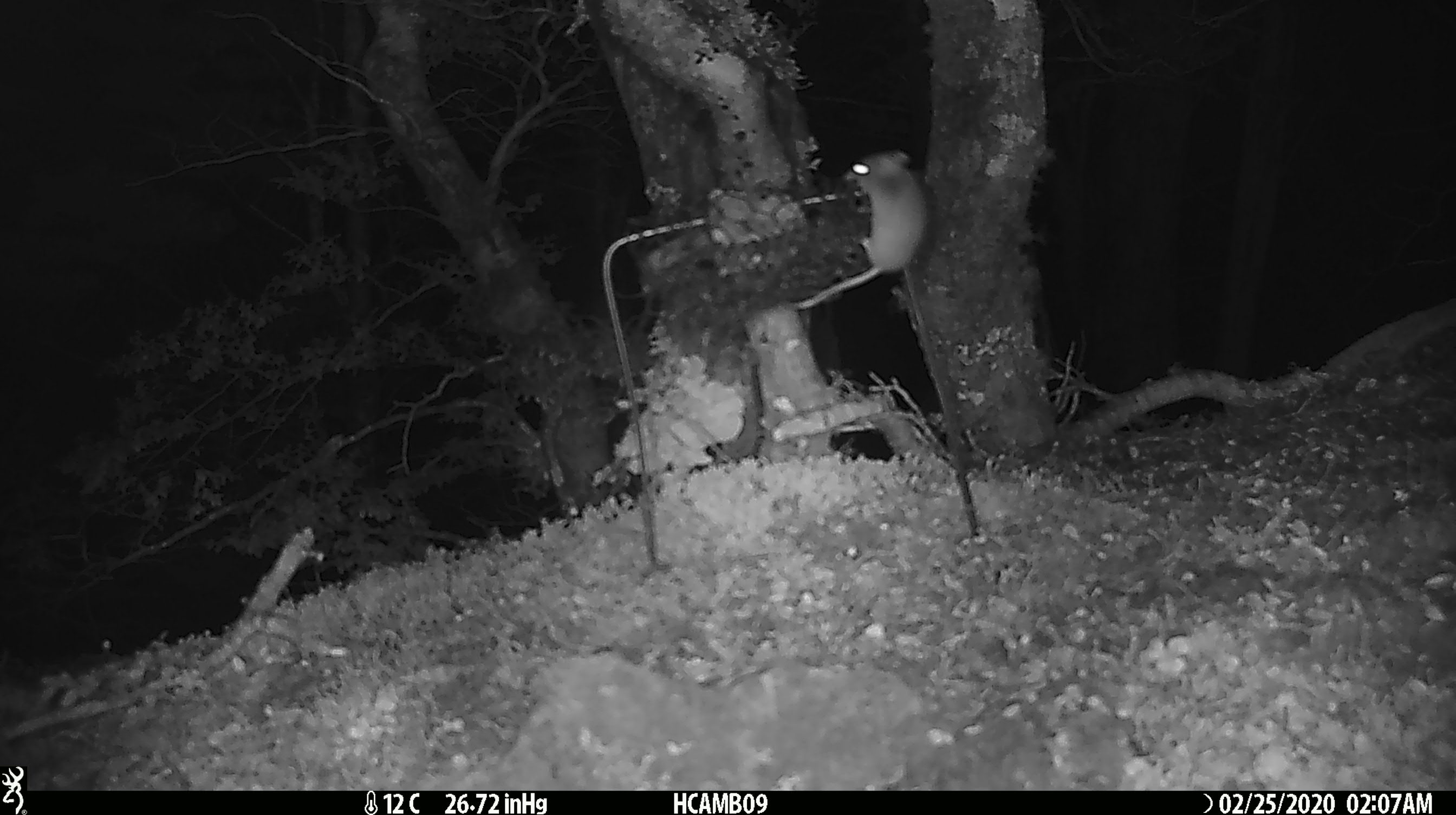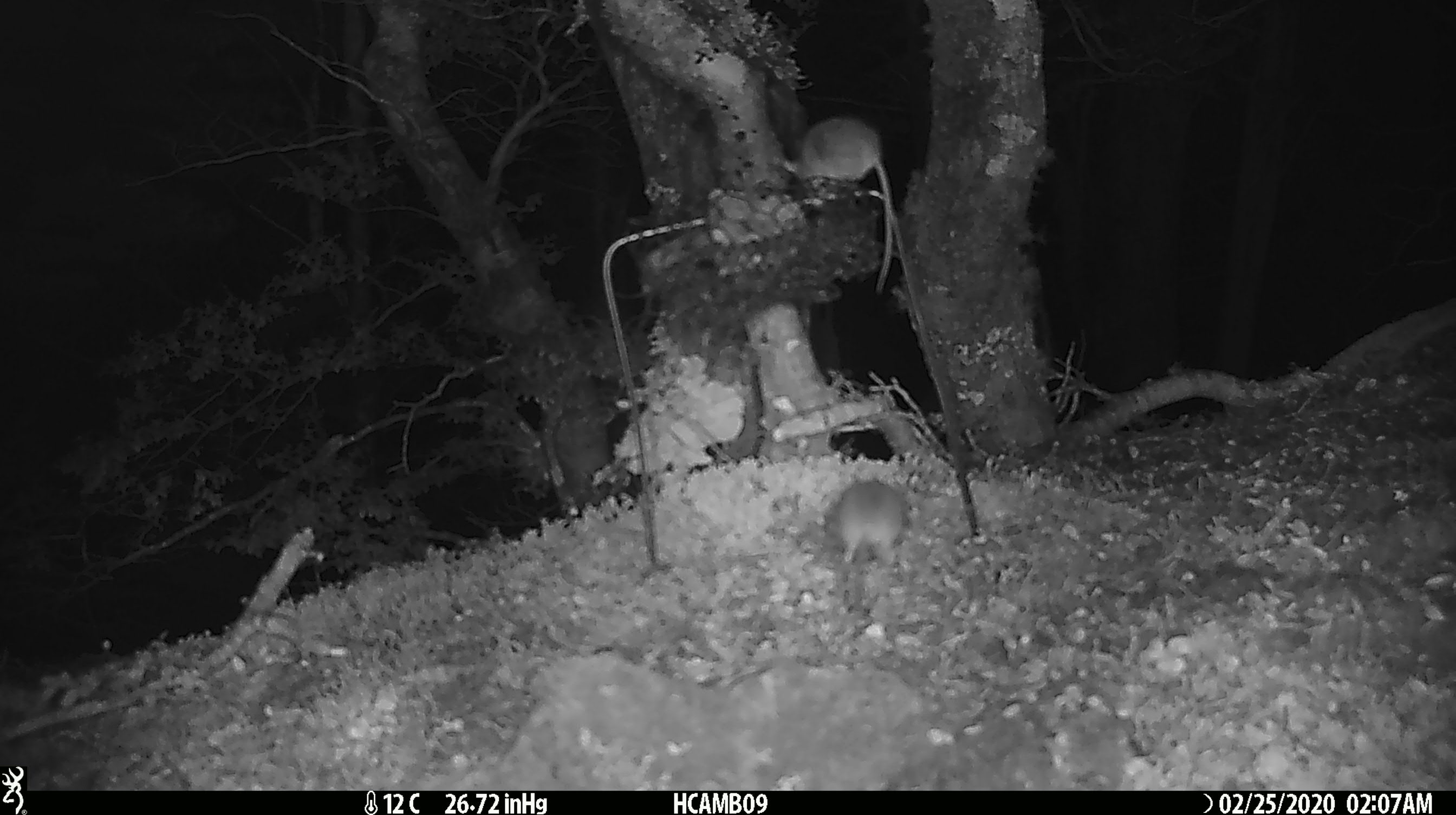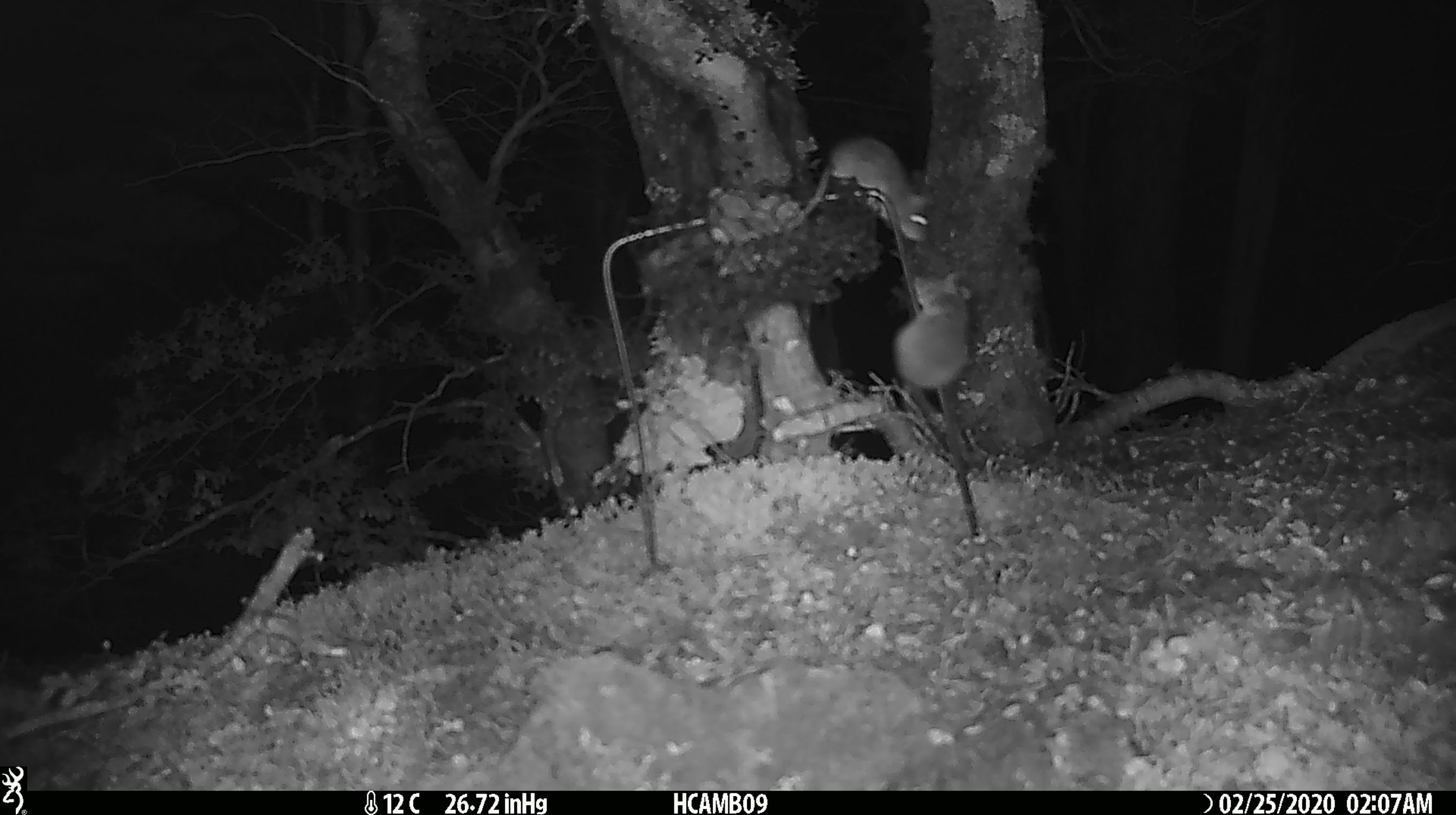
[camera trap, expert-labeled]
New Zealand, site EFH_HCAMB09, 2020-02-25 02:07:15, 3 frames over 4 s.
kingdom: Animalia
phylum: Chordata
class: Mammalia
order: Rodentia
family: Muridae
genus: Mus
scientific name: Mus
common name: mouse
Mouse (Mus).